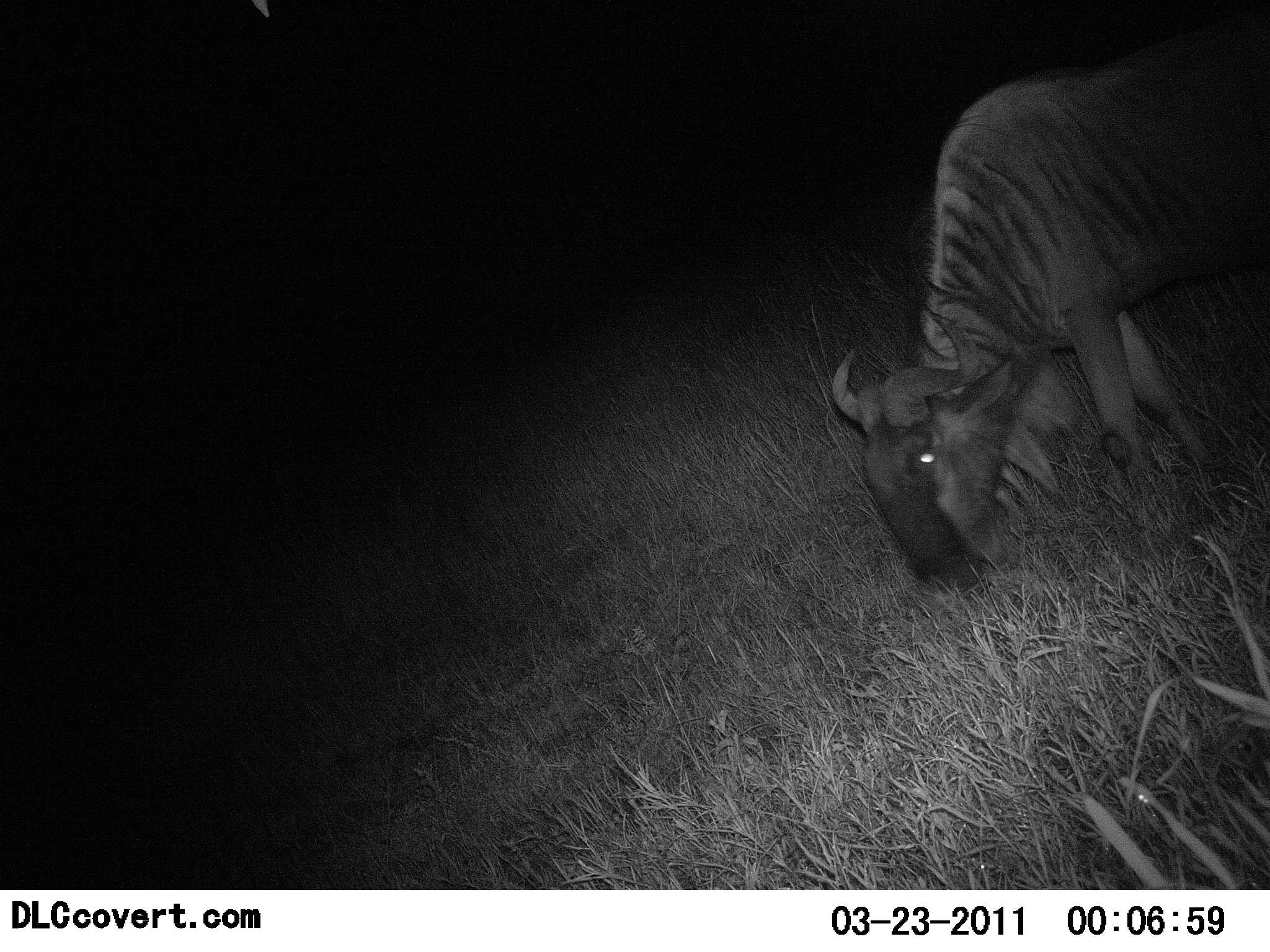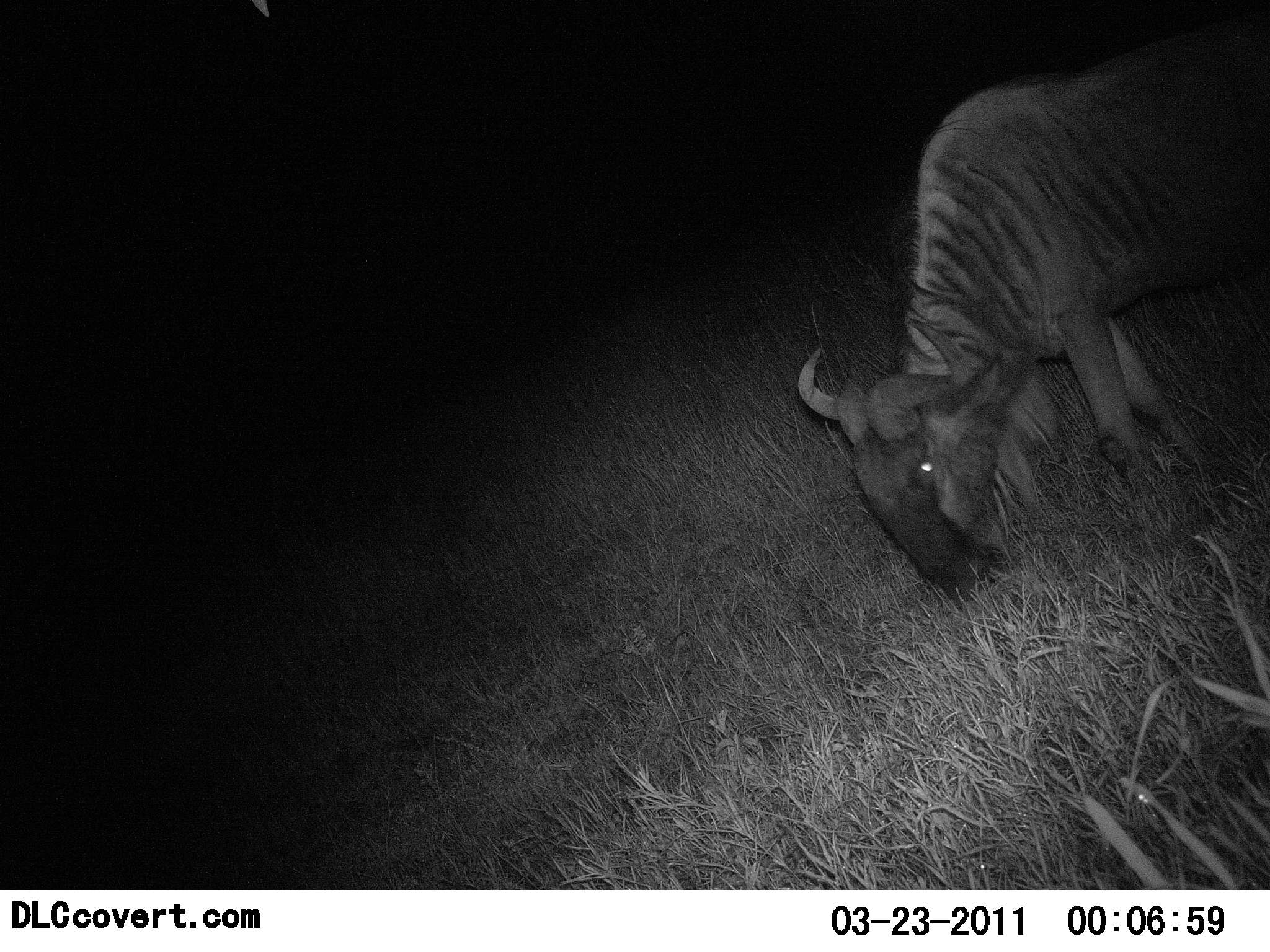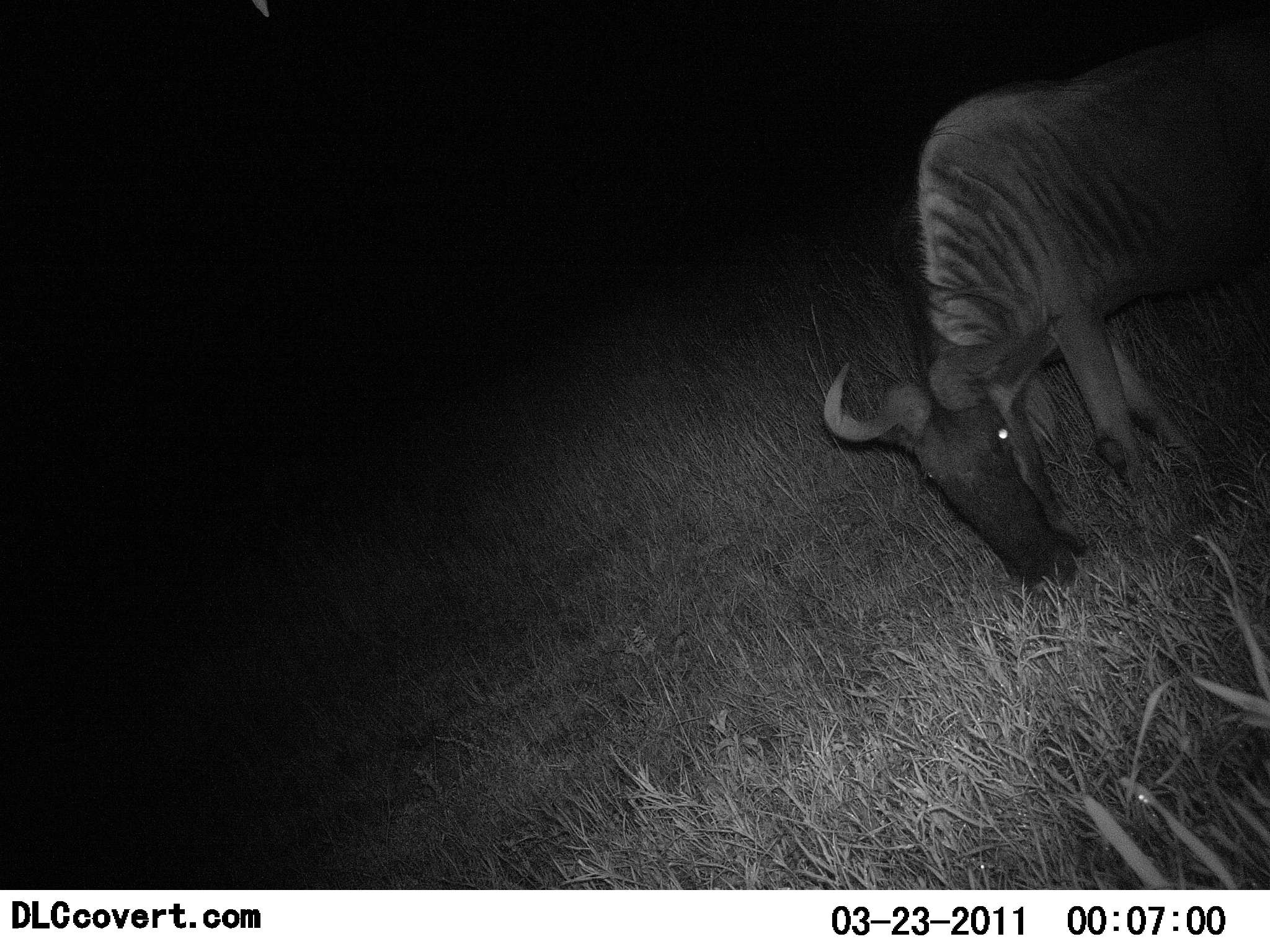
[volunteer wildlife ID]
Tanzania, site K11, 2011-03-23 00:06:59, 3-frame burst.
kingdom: Animalia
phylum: Chordata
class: Mammalia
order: Artiodactyla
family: Bovidae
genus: Connochaetes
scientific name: Connochaetes taurinus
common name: blue wildebeest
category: wildebeest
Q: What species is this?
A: Wildebeest (blue wildebeest) (Connochaetes taurinus).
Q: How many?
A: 1.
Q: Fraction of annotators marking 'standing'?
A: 9%.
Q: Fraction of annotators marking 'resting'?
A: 0%.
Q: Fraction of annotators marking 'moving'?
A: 0%.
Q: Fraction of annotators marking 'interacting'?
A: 0%.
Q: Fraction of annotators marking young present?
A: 0%.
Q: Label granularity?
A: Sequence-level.